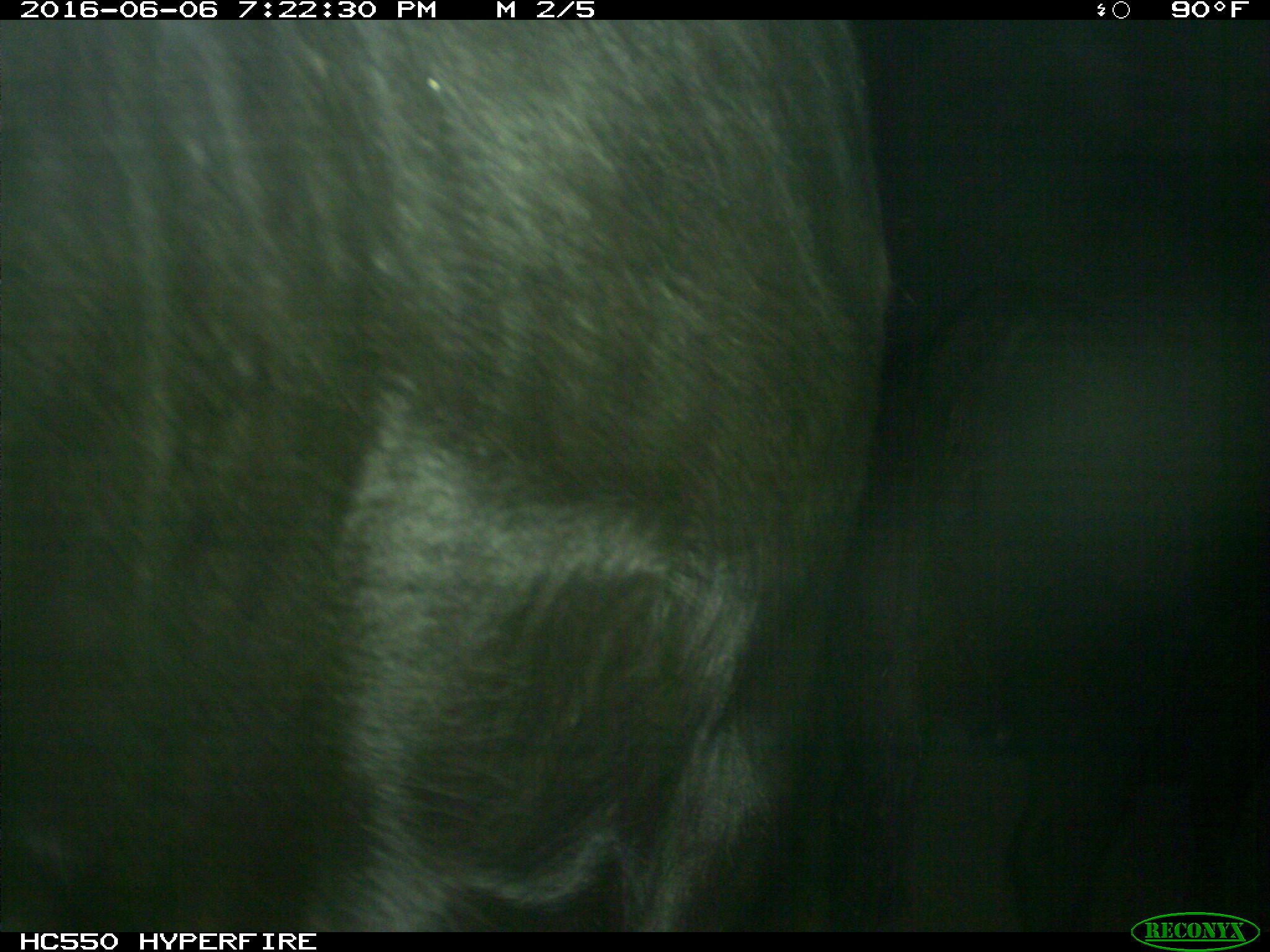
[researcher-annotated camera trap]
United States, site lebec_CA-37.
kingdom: Animalia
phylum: Chordata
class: Mammalia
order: Artiodactyla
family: Bovidae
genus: Bos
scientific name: Bos taurus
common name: domestic cow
Bos taurus (domestic cow).